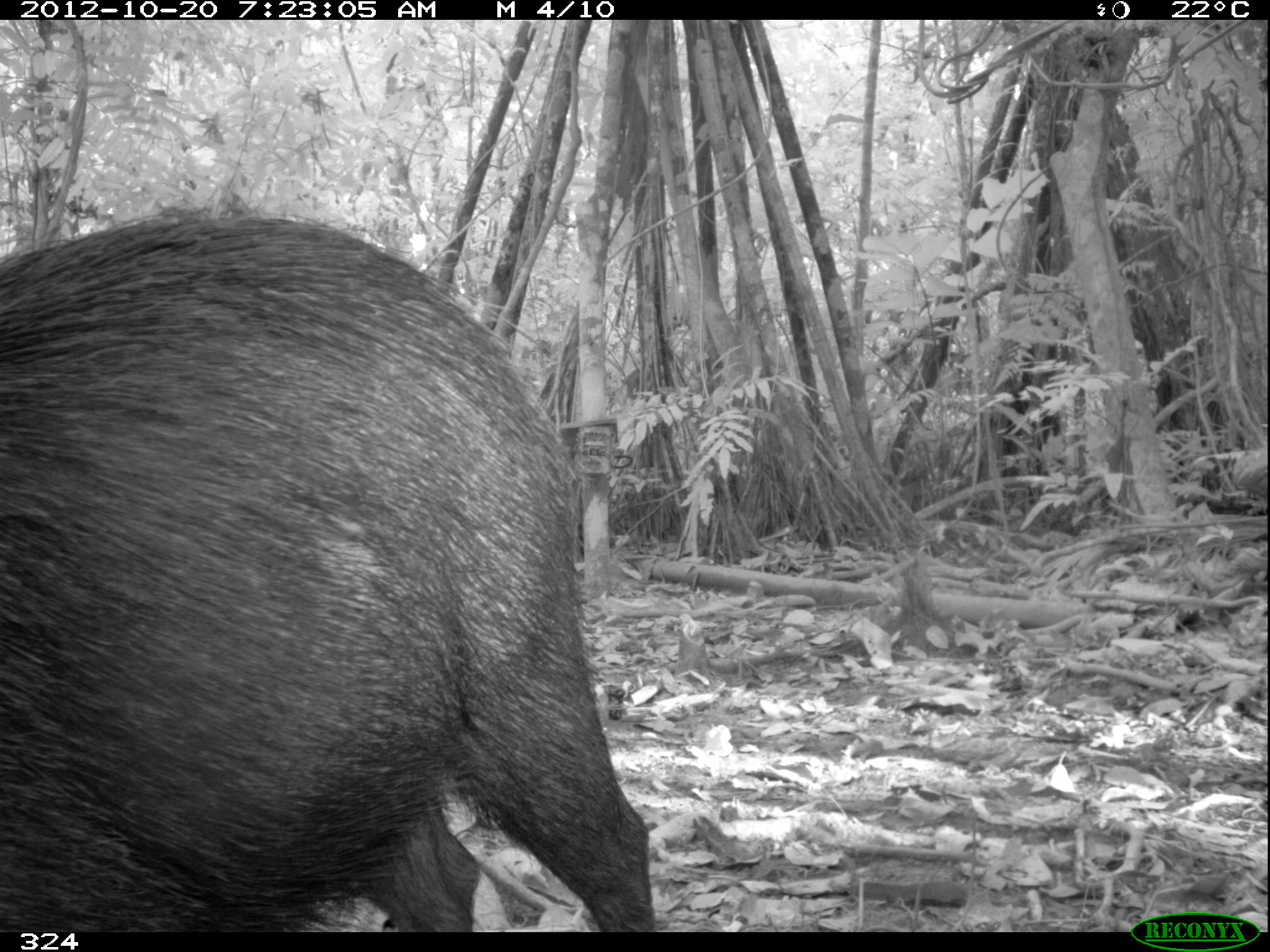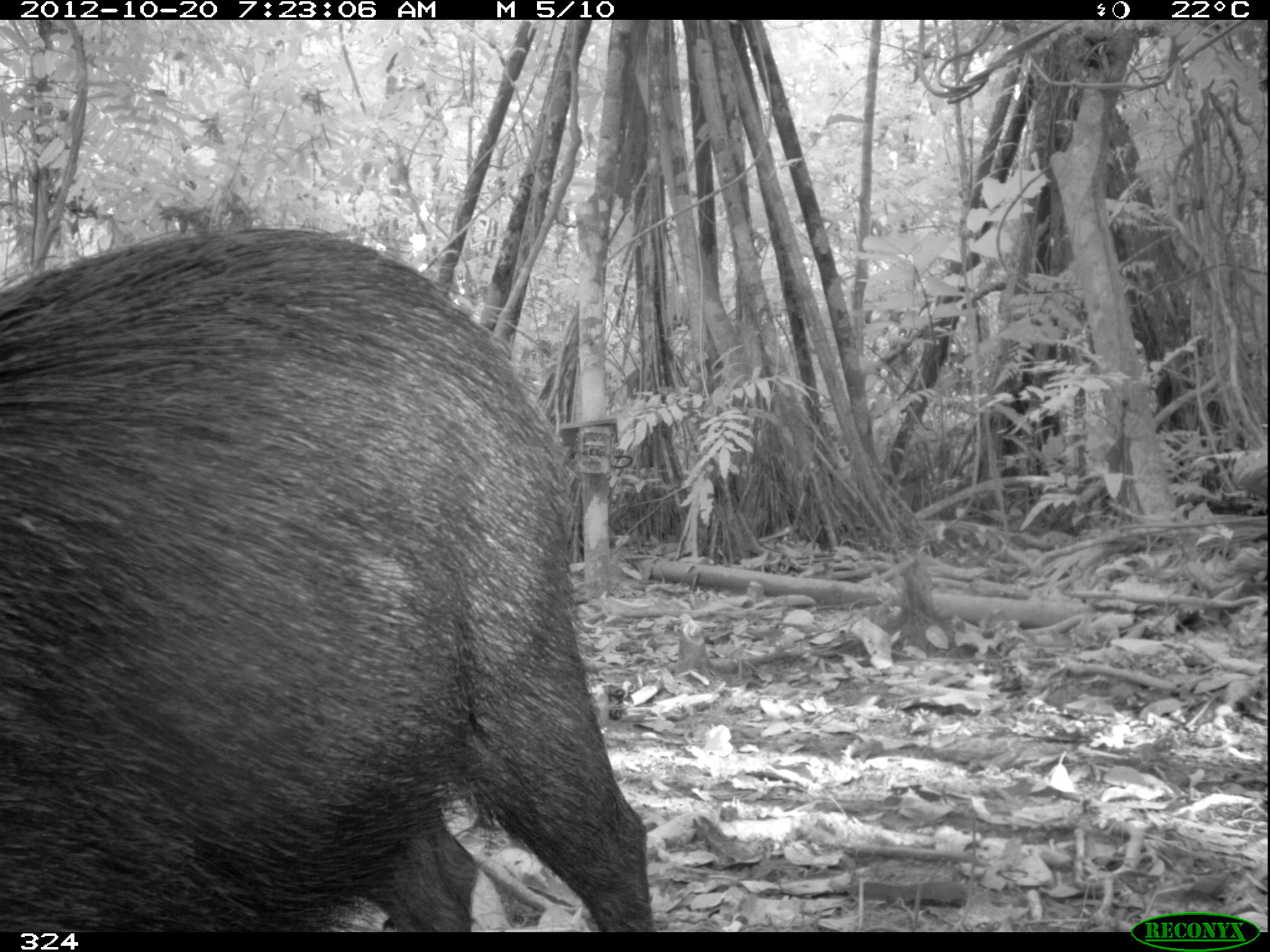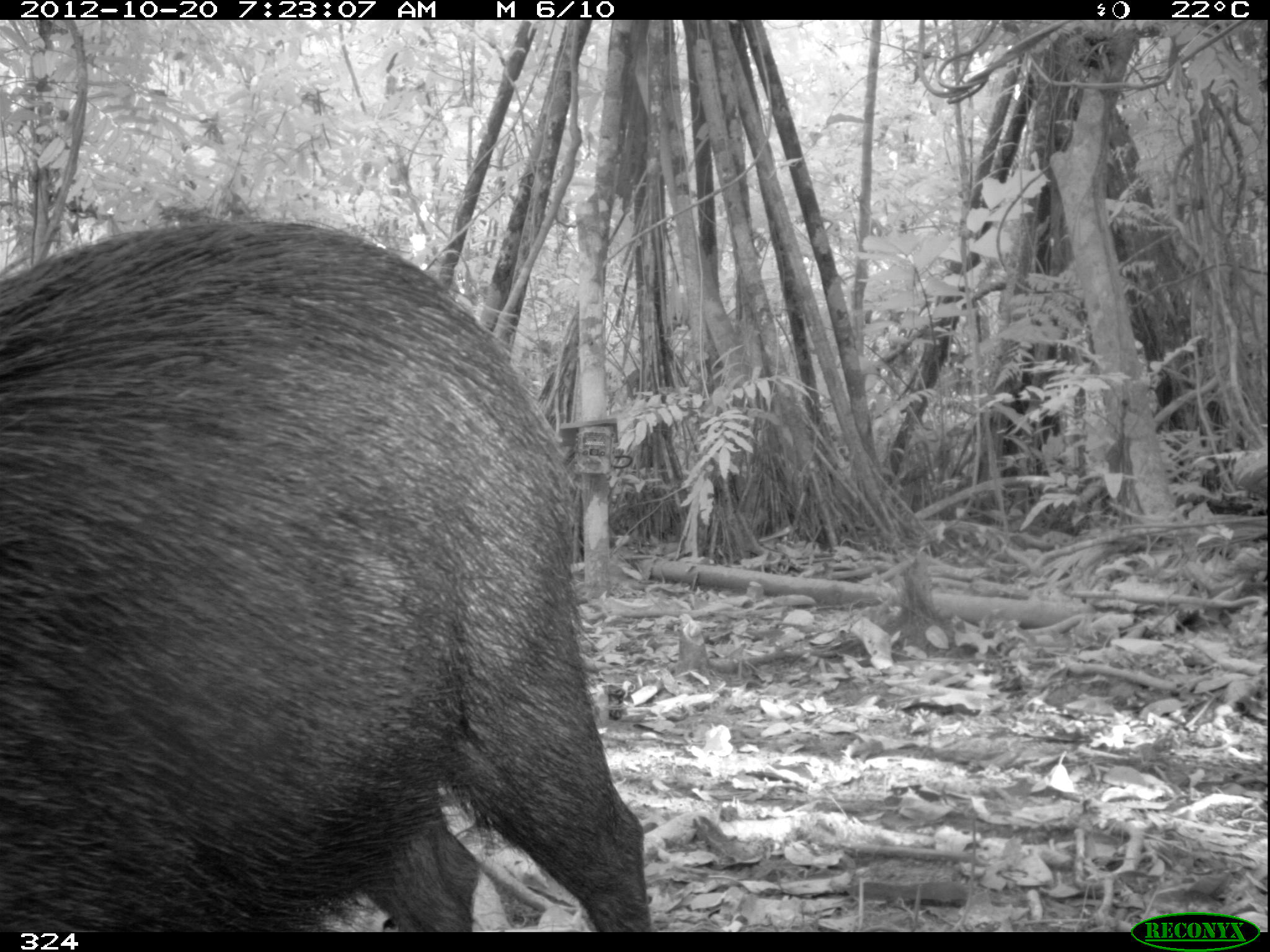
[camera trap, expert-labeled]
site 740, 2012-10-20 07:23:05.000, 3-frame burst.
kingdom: Animalia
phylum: Chordata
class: Mammalia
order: Artiodactyla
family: Tayassuidae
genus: Tayassu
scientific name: Tayassu pecari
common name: white-lipped peccary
Tayassu pecari (white-lipped peccary).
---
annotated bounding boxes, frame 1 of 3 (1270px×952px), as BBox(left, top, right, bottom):
tayassu pecari: BBox(0, 209, 657, 932)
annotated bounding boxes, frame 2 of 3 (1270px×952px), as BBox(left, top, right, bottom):
tayassu pecari: BBox(0, 222, 652, 932)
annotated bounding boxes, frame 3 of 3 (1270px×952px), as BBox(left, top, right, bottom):
tayassu pecari: BBox(0, 214, 652, 932)